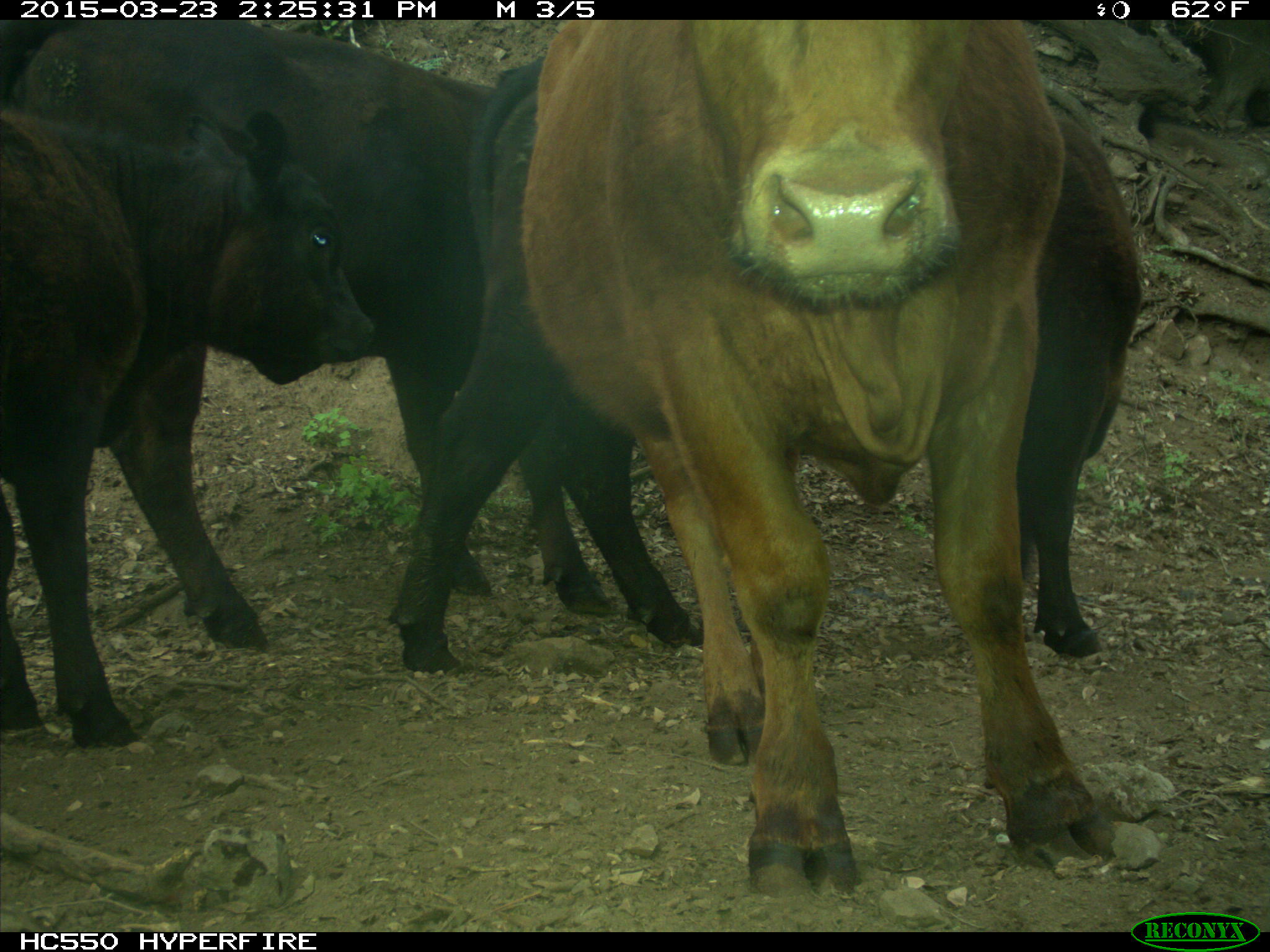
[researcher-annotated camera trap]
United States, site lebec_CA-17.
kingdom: Animalia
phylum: Chordata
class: Mammalia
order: Artiodactyla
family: Bovidae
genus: Bos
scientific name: Bos taurus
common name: domestic cow